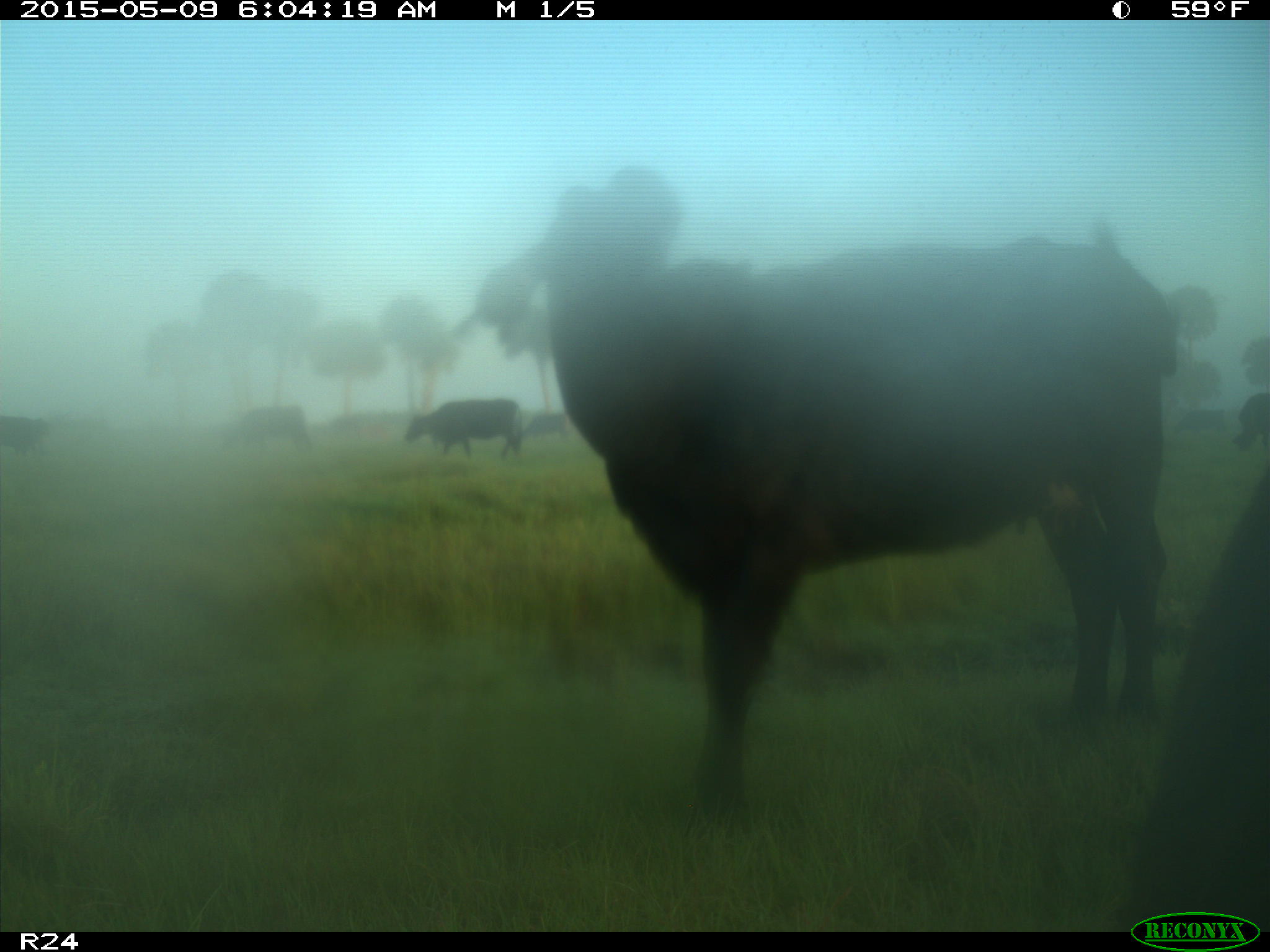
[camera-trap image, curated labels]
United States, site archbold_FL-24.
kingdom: Animalia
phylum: Chordata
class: Mammalia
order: Artiodactyla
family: Bovidae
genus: Bos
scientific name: Bos taurus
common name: domestic cow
Bos taurus (domestic cow).